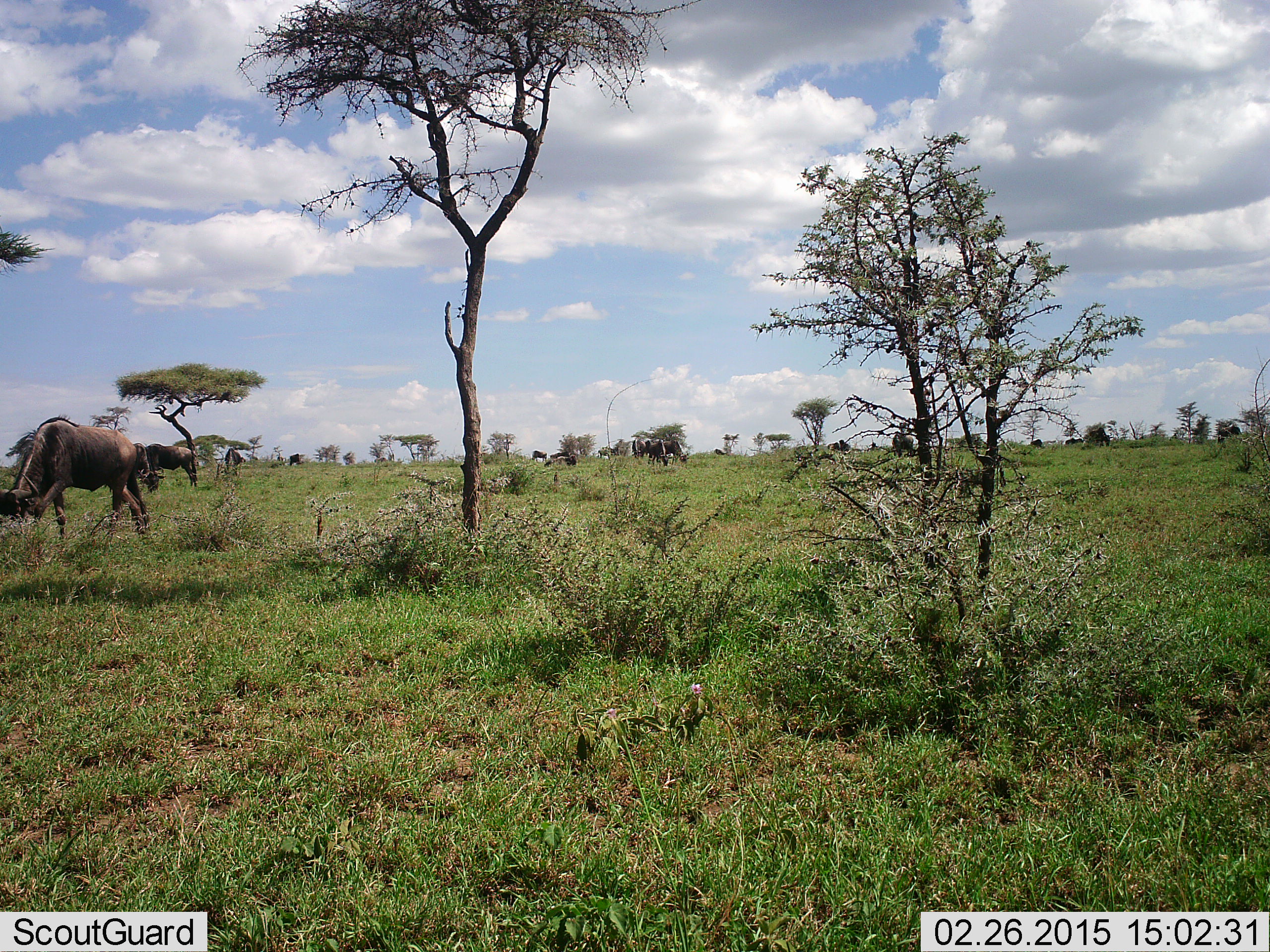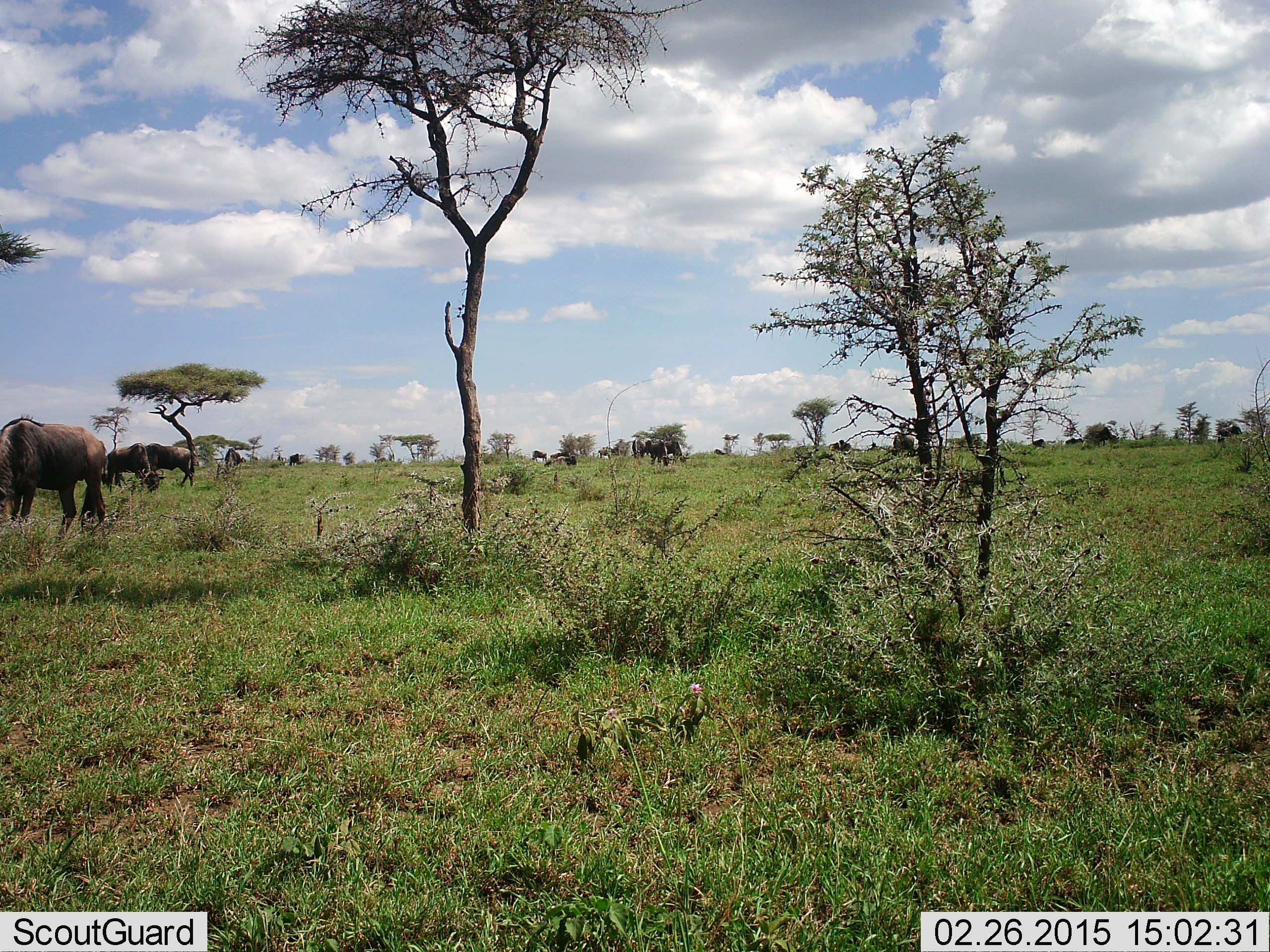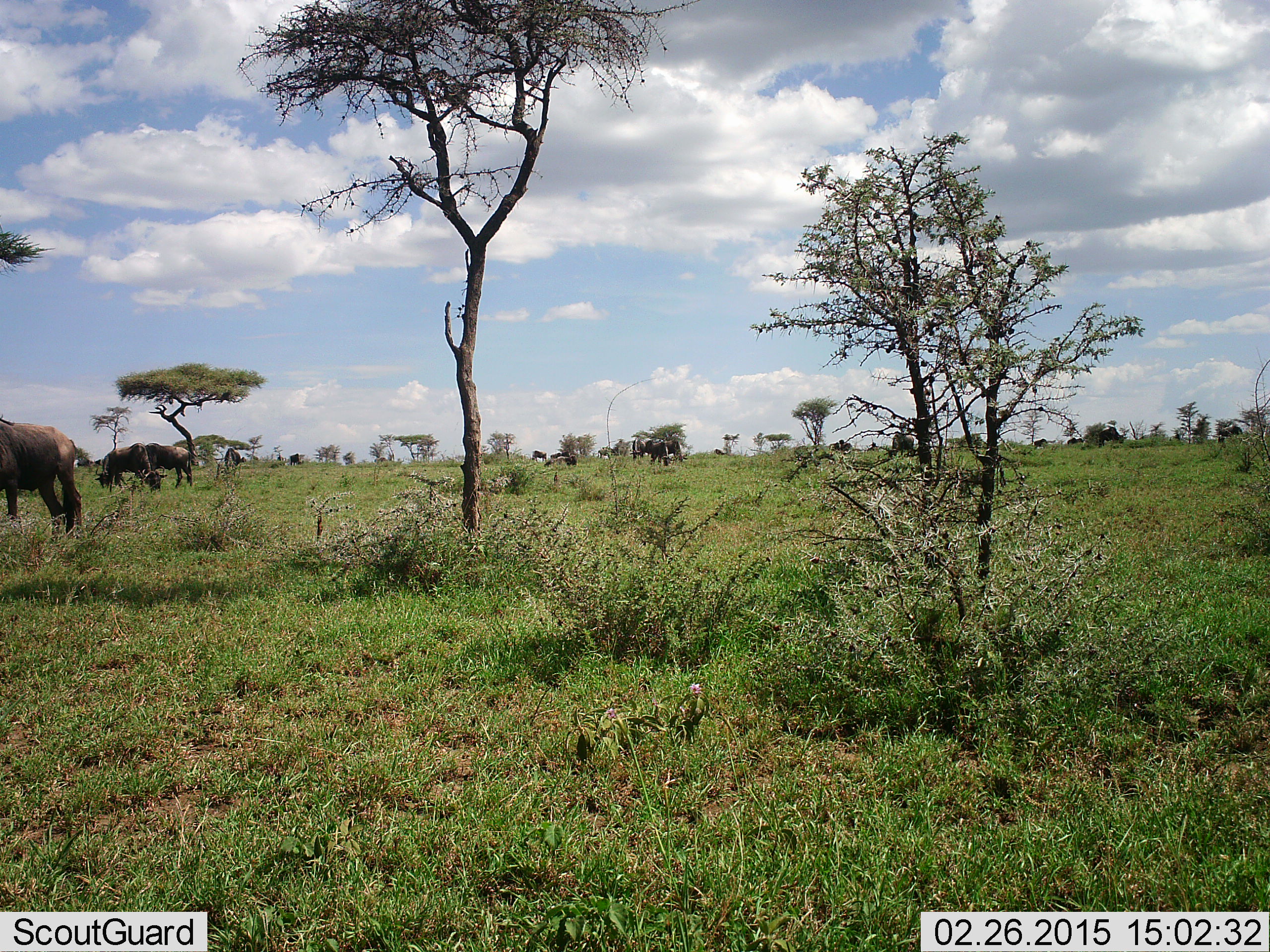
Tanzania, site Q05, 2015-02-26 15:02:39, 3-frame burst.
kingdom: Animalia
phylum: Chordata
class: Mammalia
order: Artiodactyla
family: Bovidae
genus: Connochaetes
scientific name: Connochaetes taurinus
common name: blue wildebeest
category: wildebeest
Wildebeest (blue wildebeest) (Connochaetes taurinus), count 10. Behavior (volunteer vote fractions): standing 40%, resting 0%, moving 10%, interacting 0%. Young present (vote fraction): 0%. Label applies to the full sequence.